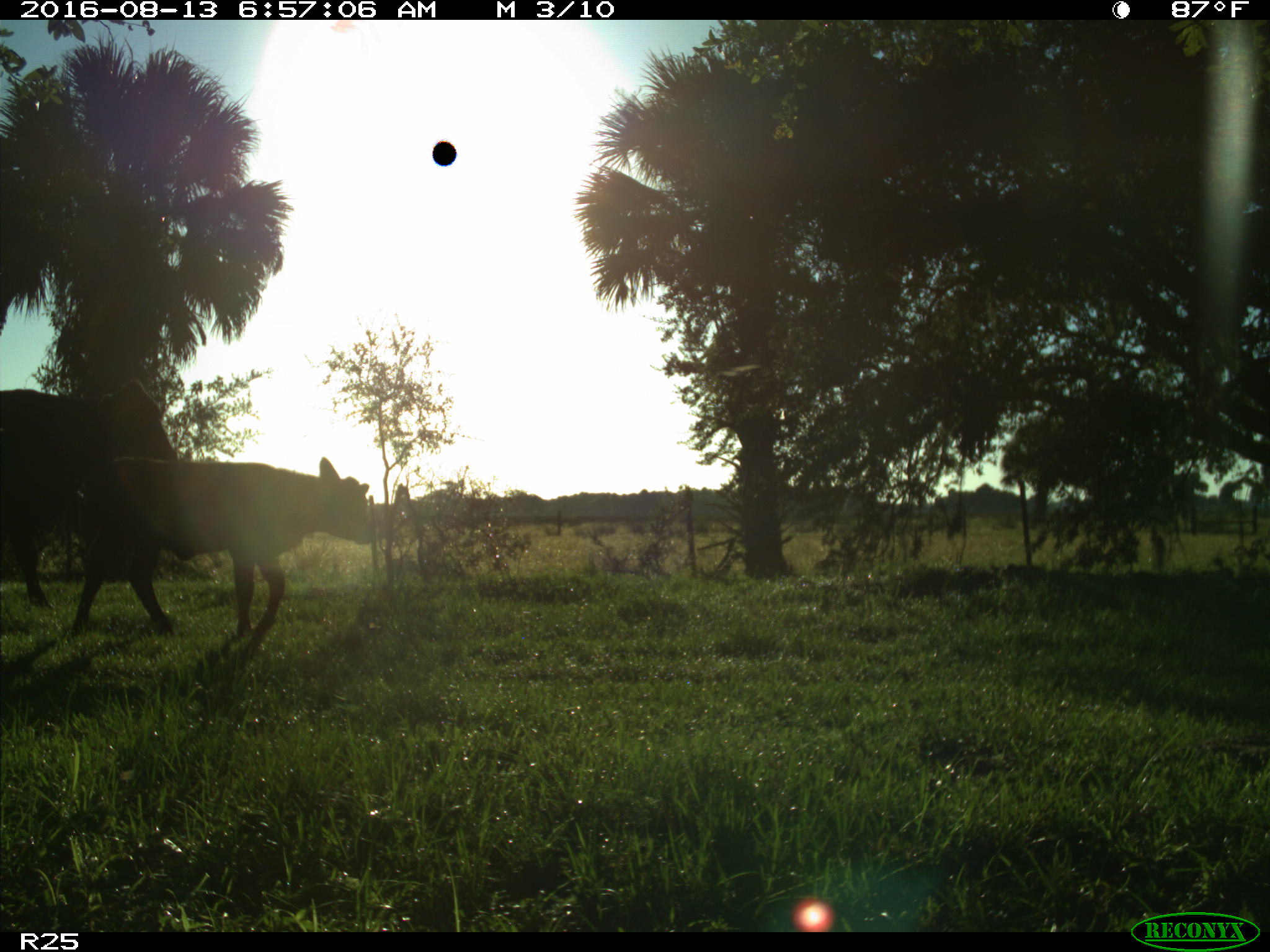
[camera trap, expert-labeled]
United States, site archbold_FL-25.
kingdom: Animalia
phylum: Chordata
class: Mammalia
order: Artiodactyla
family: Bovidae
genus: Bos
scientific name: Bos taurus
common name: domestic cow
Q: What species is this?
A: Bos taurus (domestic cow).